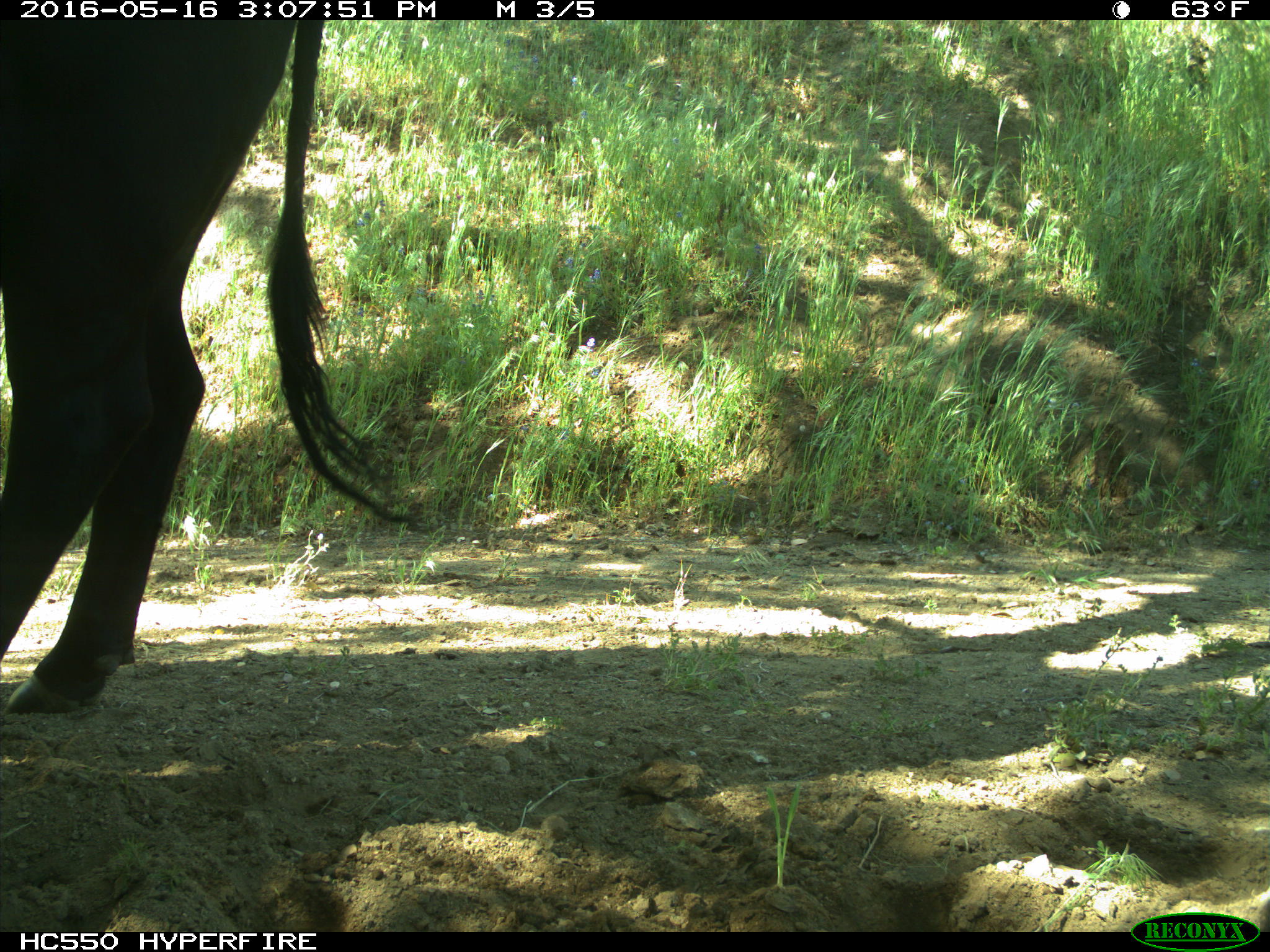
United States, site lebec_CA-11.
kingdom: Animalia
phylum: Chordata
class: Mammalia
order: Artiodactyla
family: Bovidae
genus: Bos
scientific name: Bos taurus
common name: domestic cow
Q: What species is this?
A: Bos taurus (domestic cow).